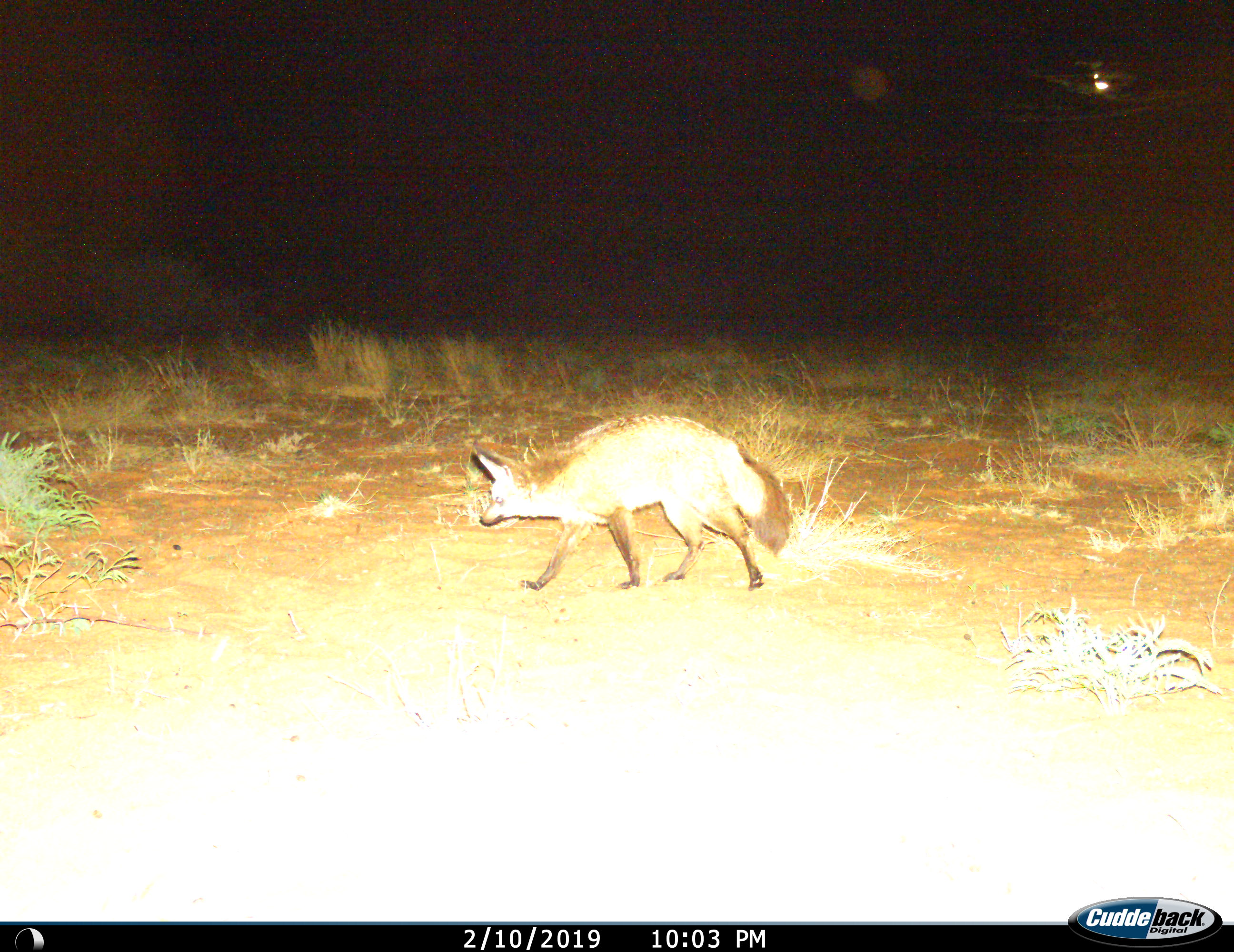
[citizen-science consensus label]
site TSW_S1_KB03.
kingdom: Animalia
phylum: Chordata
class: Mammalia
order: Carnivora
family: Canidae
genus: Otocyon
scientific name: Otocyon megalotis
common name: bat-eared fox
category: foxbateared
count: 1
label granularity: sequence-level